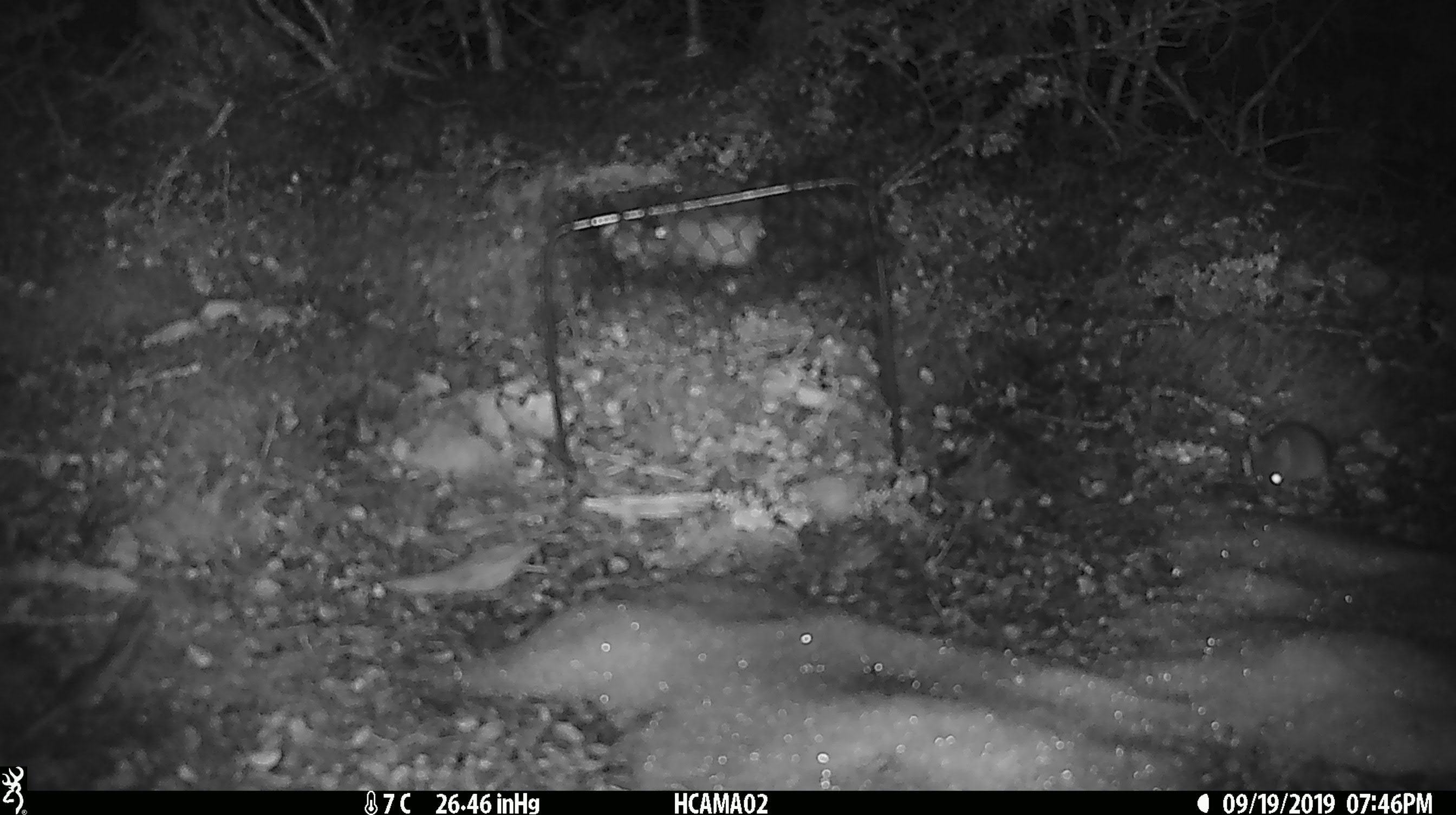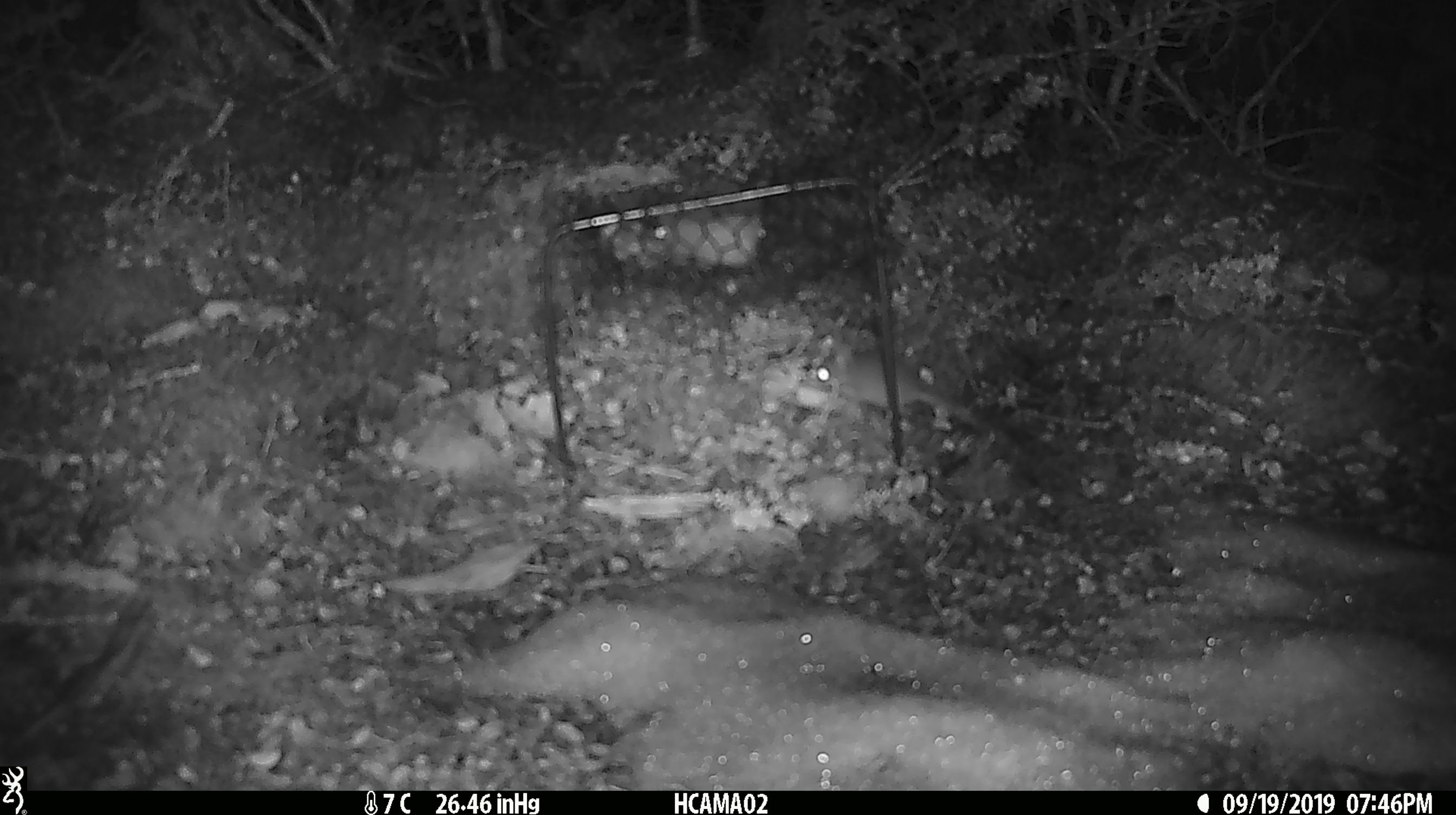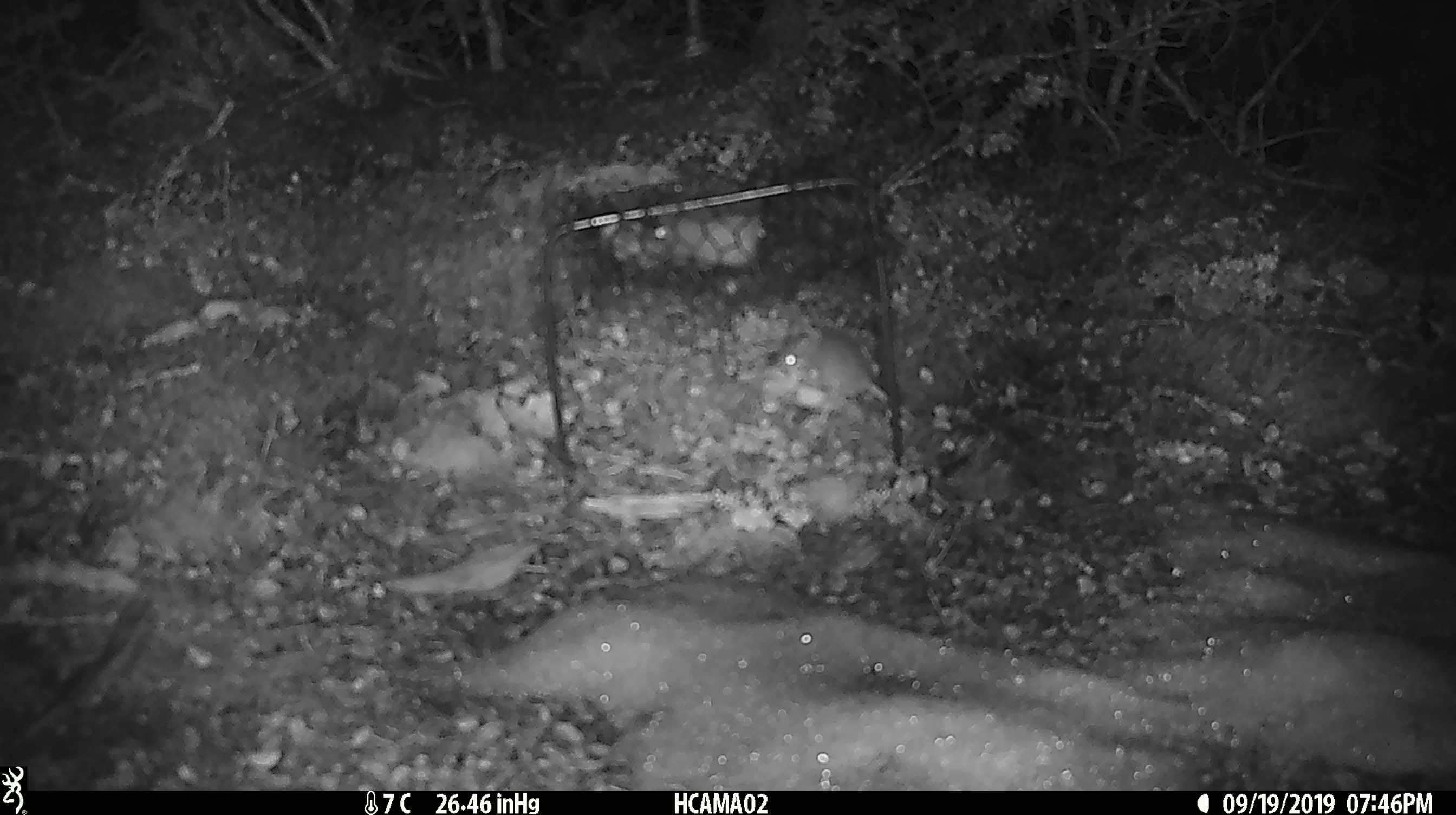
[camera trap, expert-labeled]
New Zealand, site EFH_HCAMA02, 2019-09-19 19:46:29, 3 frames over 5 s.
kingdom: Animalia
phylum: Chordata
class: Mammalia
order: Rodentia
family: Muridae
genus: Mus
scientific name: Mus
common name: mouse